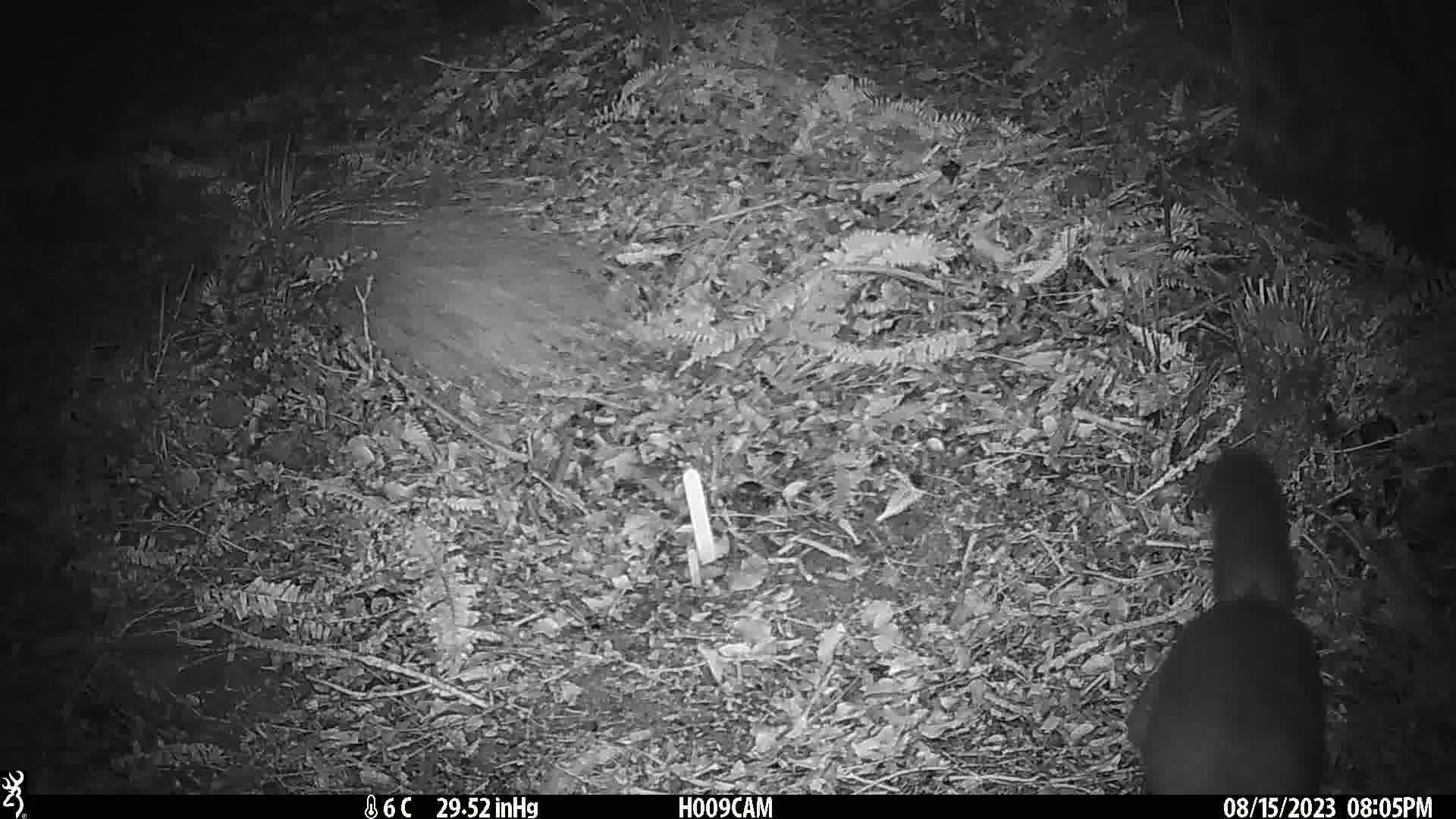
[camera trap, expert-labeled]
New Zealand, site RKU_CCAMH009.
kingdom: Animalia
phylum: Chordata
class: Mammalia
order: Diprotodontia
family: Phalangeridae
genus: Trichosurus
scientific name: Trichosurus vulpecula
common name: common brushtail possum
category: possum